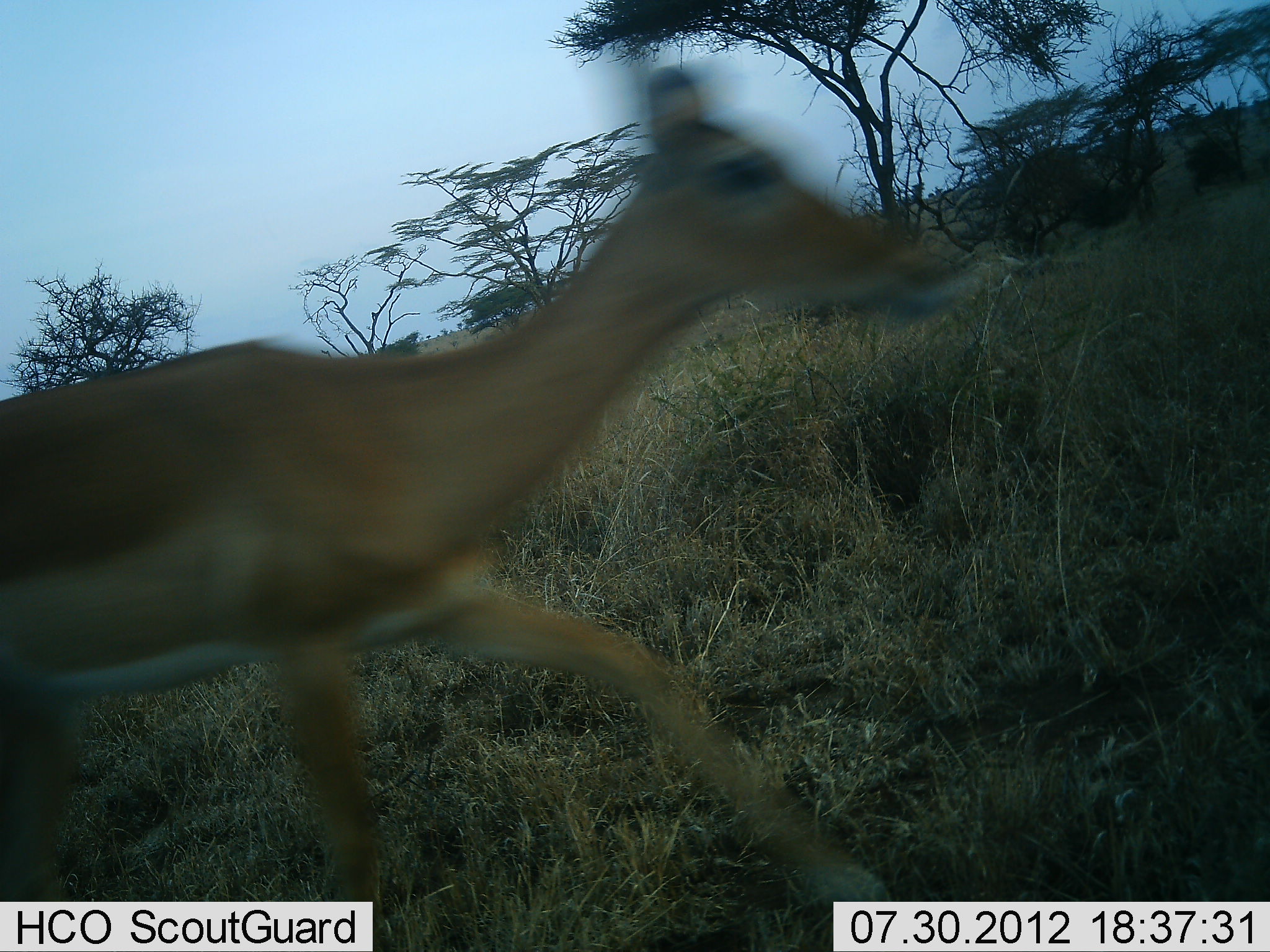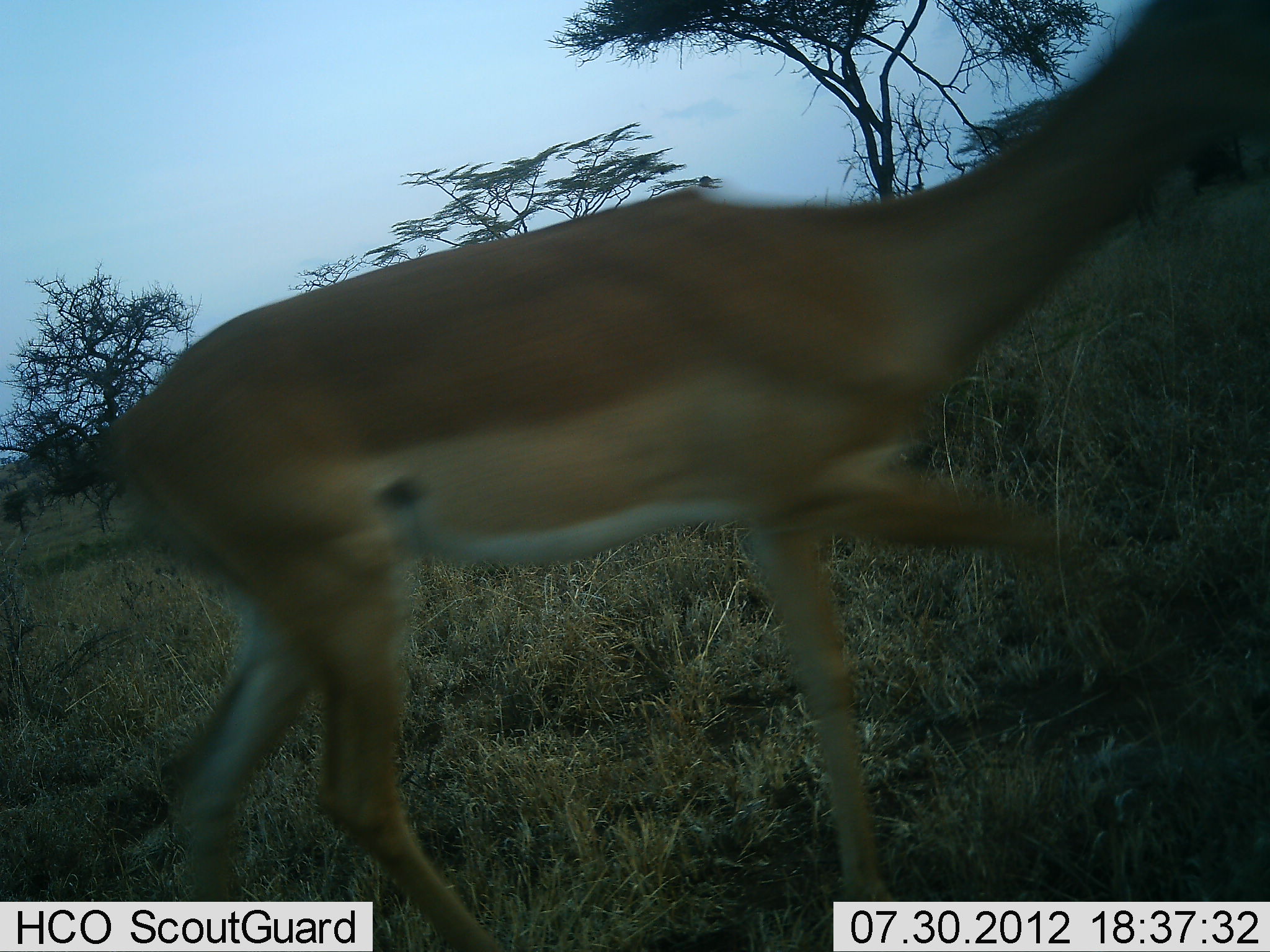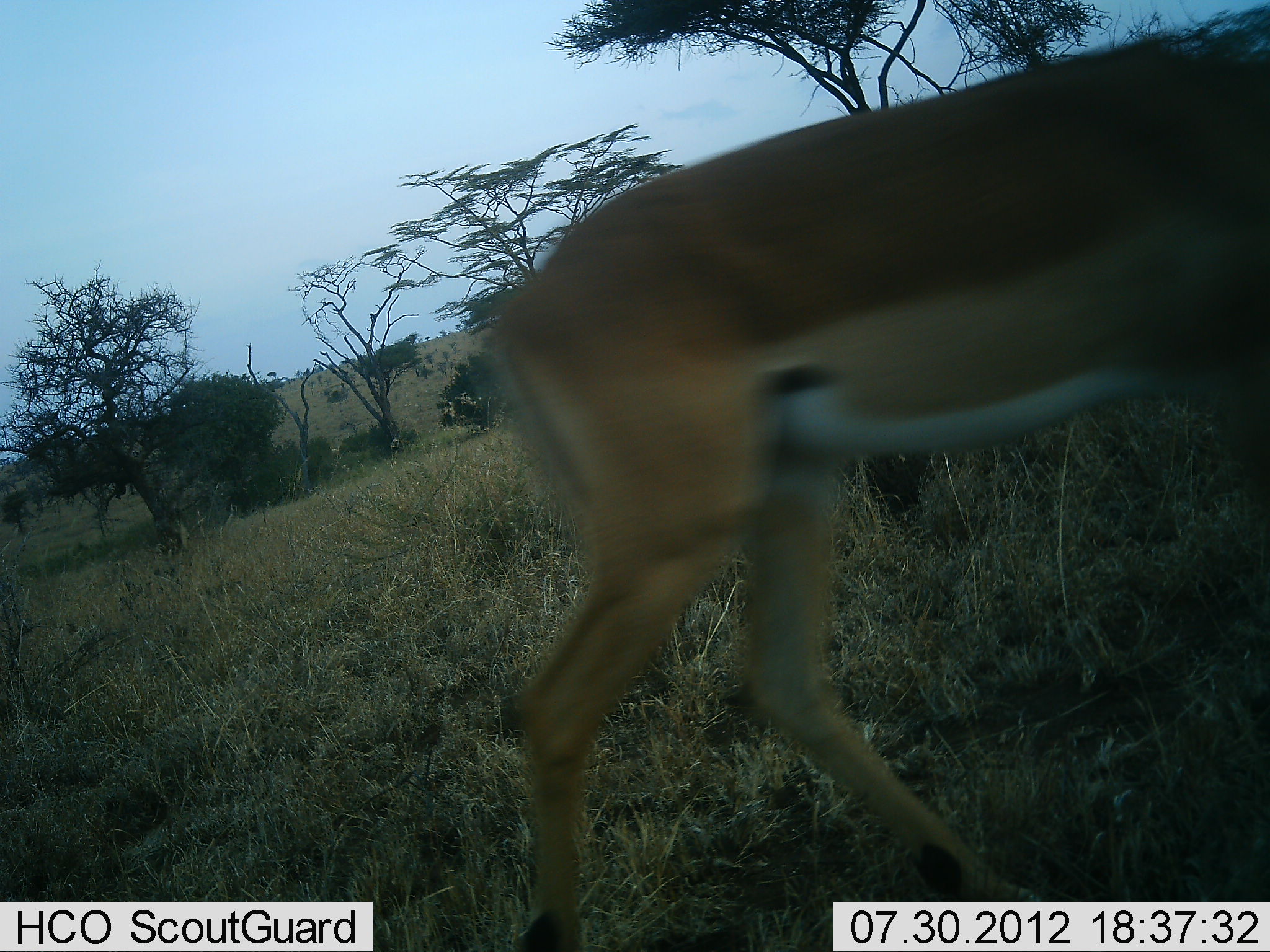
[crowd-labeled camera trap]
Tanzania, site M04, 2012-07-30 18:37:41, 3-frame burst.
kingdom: Animalia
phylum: Chordata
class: Mammalia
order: Artiodactyla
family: Bovidae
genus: Aepyceros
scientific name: Aepyceros melampus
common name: impala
Impala (Aepyceros melampus), count 1. Behavior (volunteer vote fractions): standing 0%, resting 0%, moving 100%, interacting 0%. Young present (vote fraction): 0%. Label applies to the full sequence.